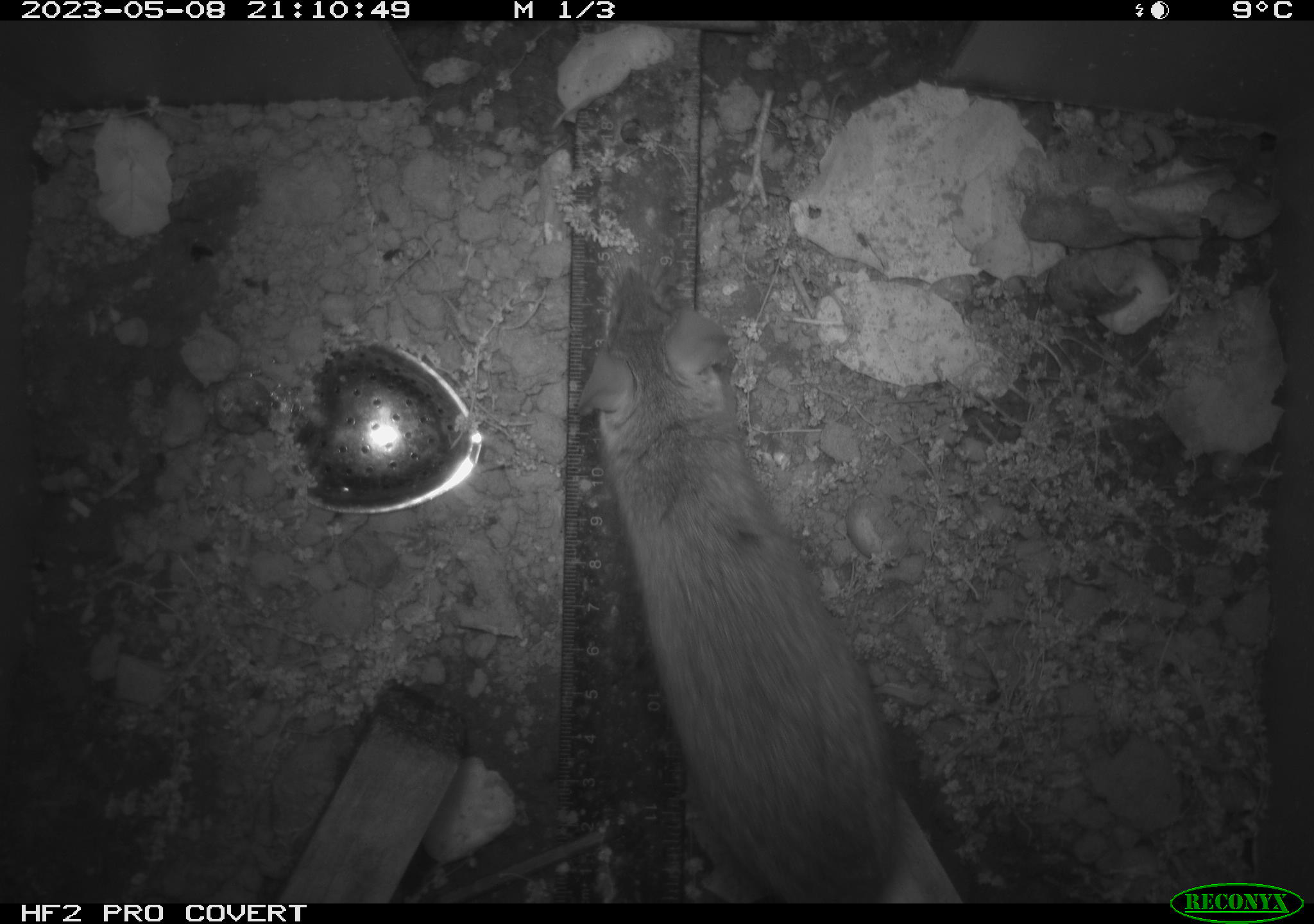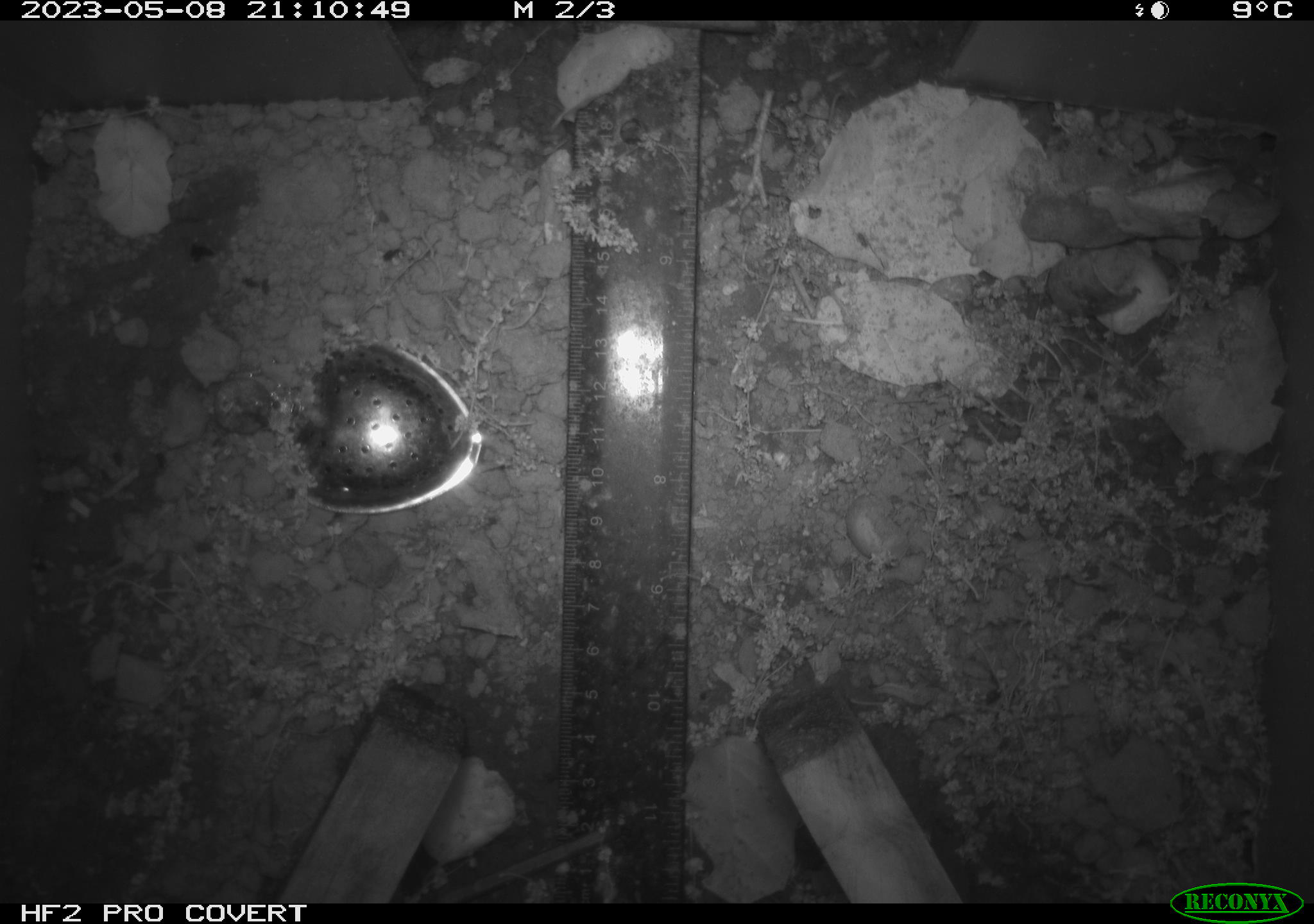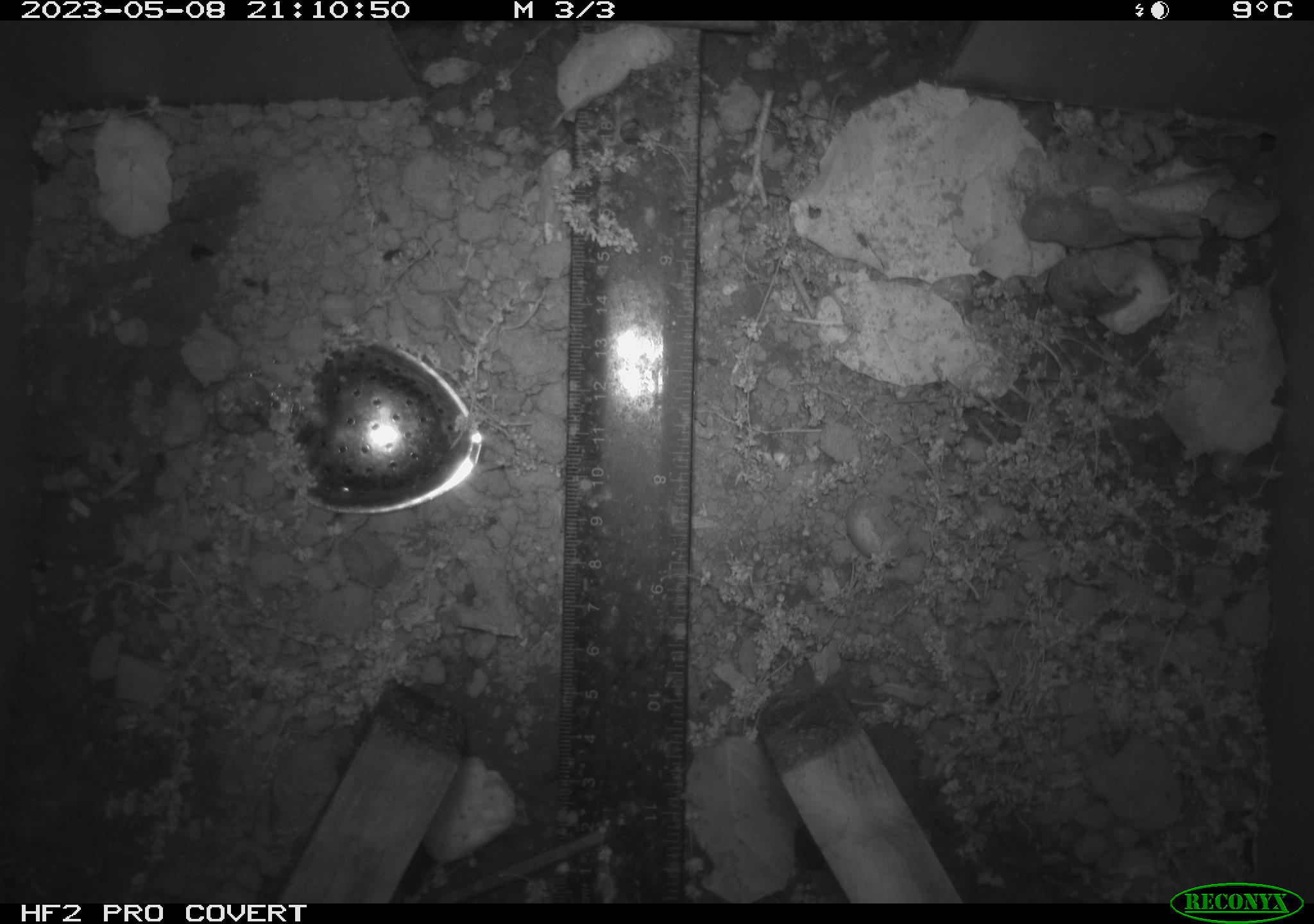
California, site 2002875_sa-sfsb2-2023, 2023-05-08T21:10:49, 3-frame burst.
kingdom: Animalia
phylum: Chordata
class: Mammalia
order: Rodentia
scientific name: Rodentia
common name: mouse species